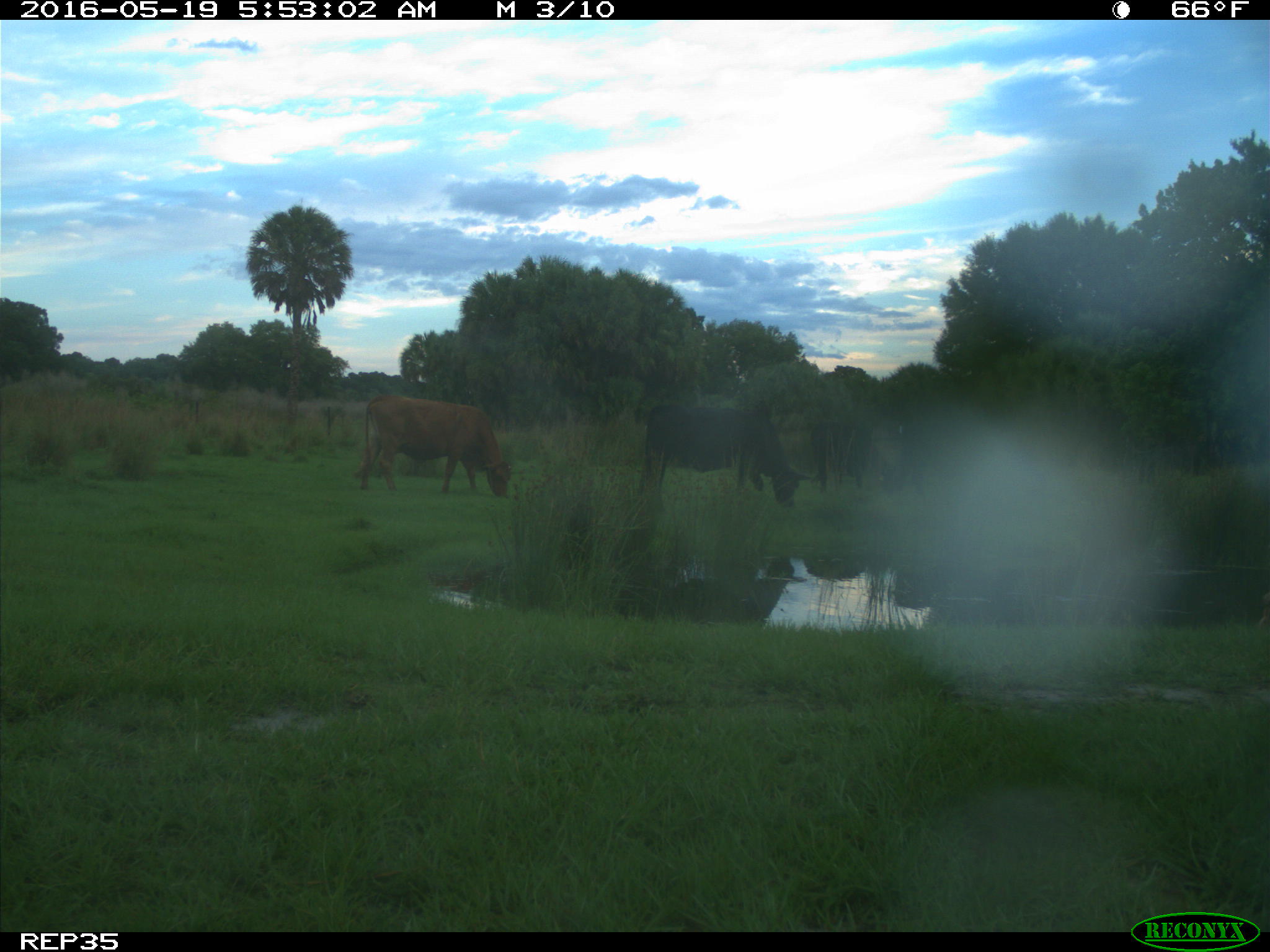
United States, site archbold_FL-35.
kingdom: Animalia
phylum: Chordata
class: Mammalia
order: Artiodactyla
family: Bovidae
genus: Bos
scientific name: Bos taurus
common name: domestic cow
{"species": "Bos taurus (domestic cow)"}